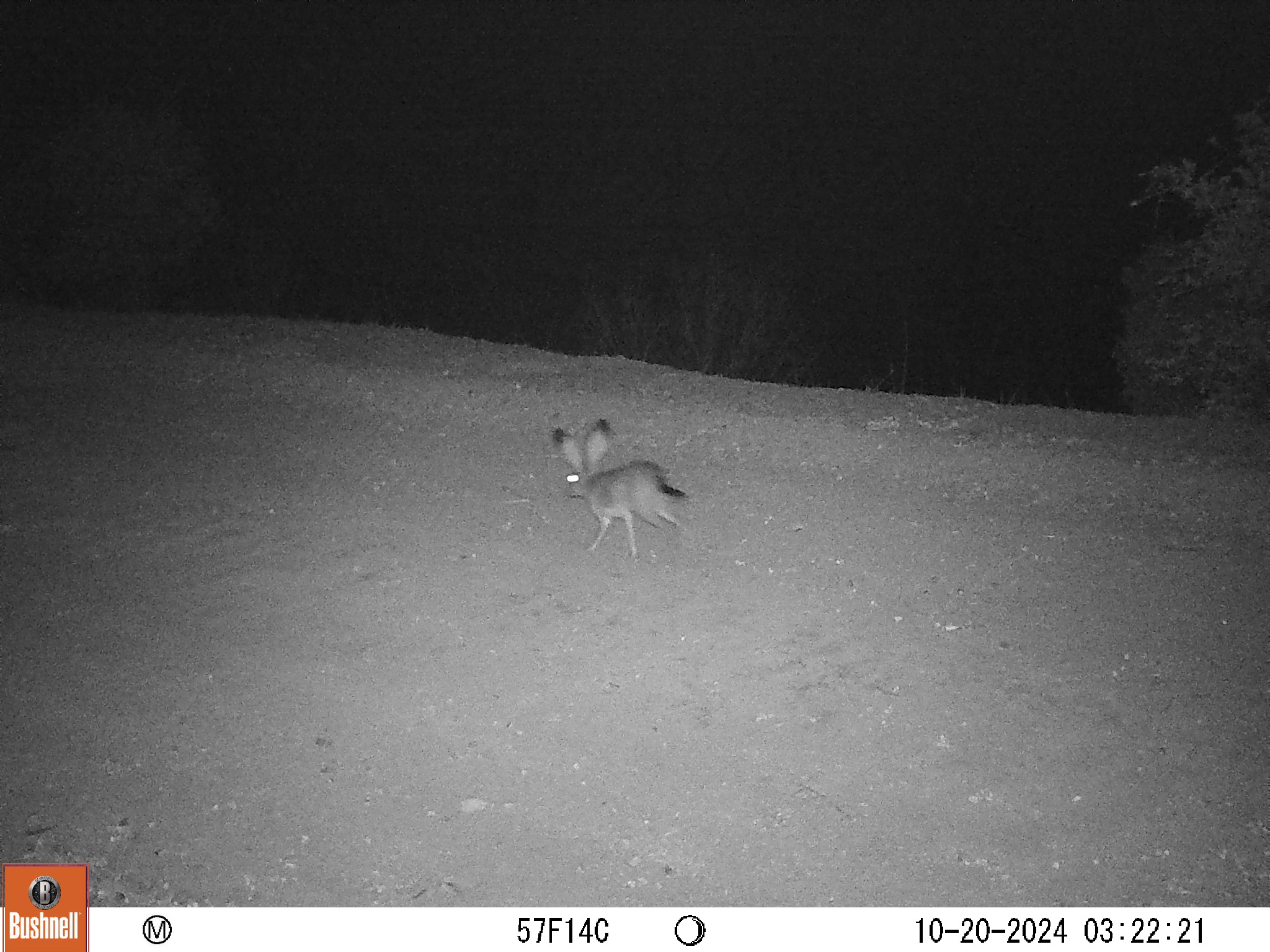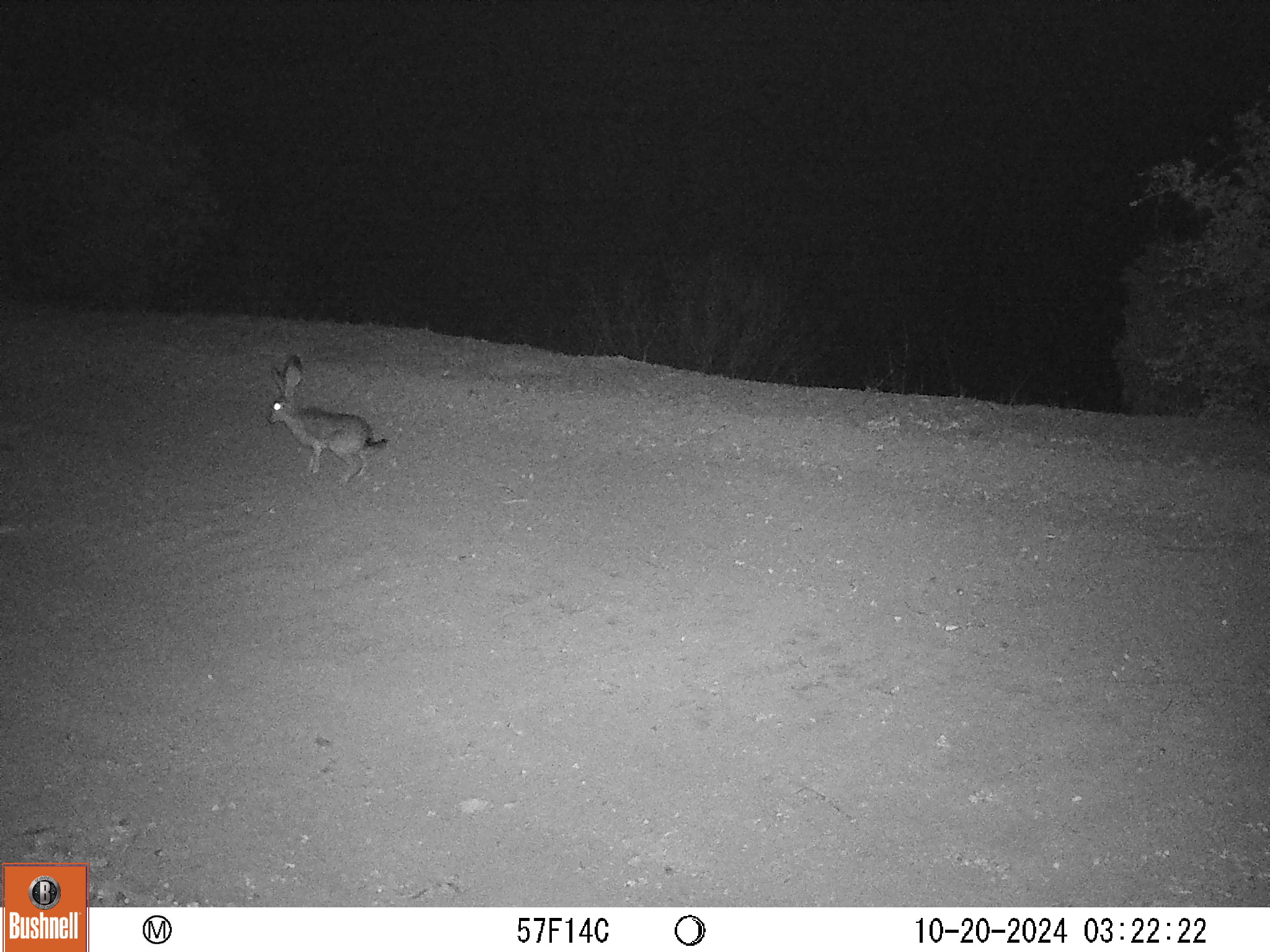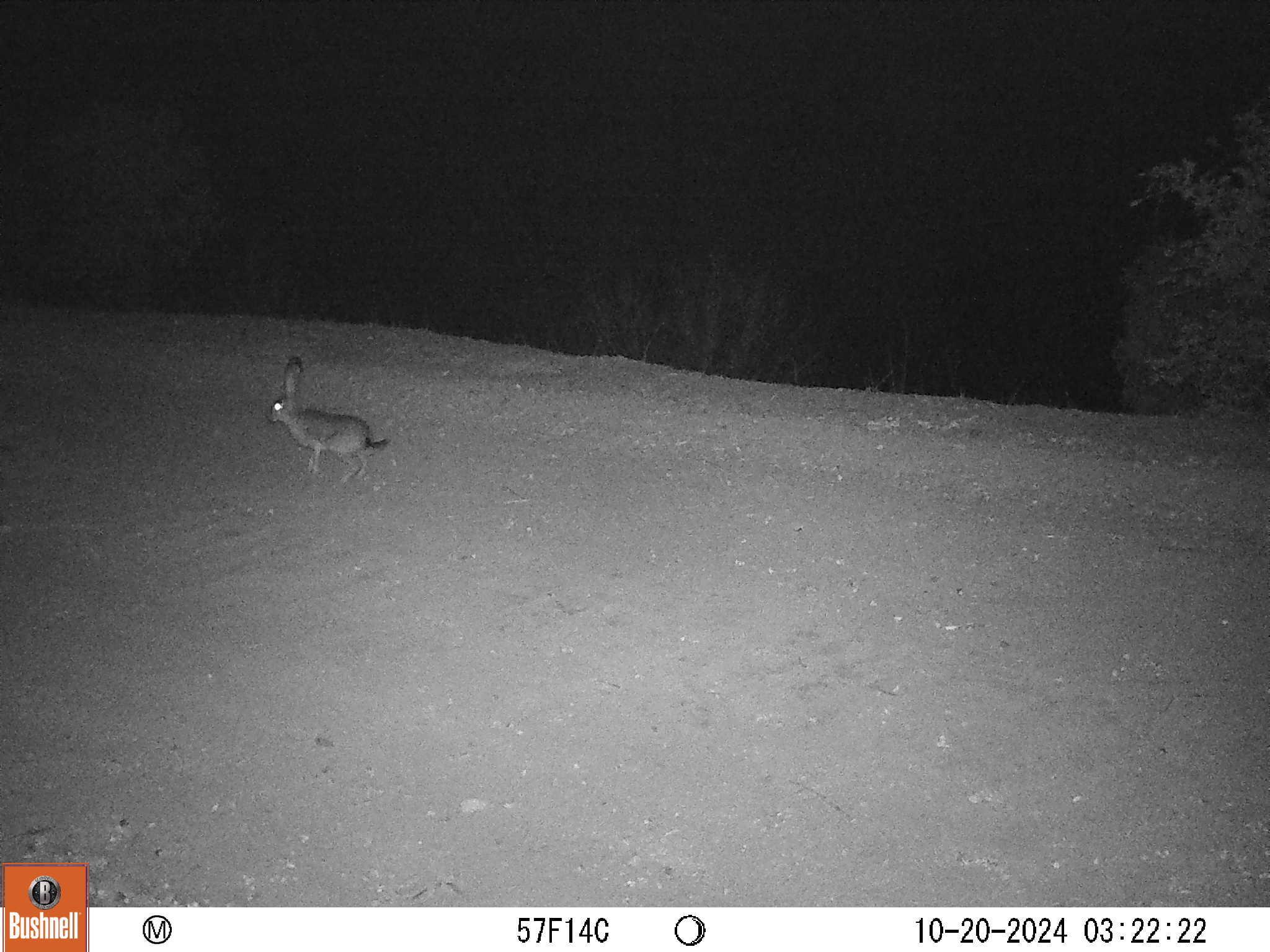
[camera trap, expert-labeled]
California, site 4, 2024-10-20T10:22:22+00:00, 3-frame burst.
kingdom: Animalia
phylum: Chordata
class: Mammalia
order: Lagomorpha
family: Leporidae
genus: Lepus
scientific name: Lepus californicus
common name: black-tailed jackrabbit